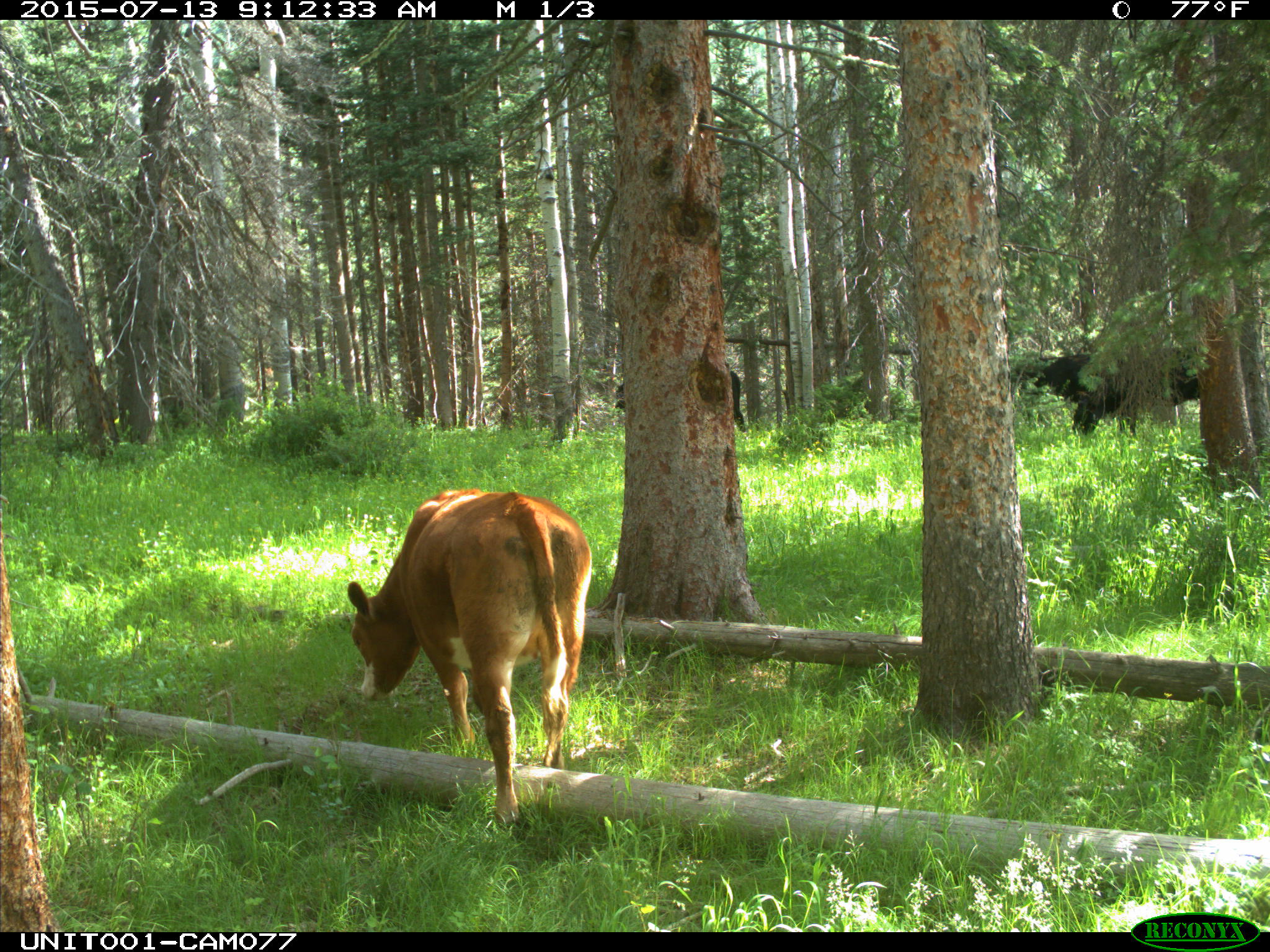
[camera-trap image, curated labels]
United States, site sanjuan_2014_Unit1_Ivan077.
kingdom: Animalia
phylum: Chordata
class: Mammalia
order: Artiodactyla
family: Bovidae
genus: Bos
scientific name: Bos taurus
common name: domestic cow